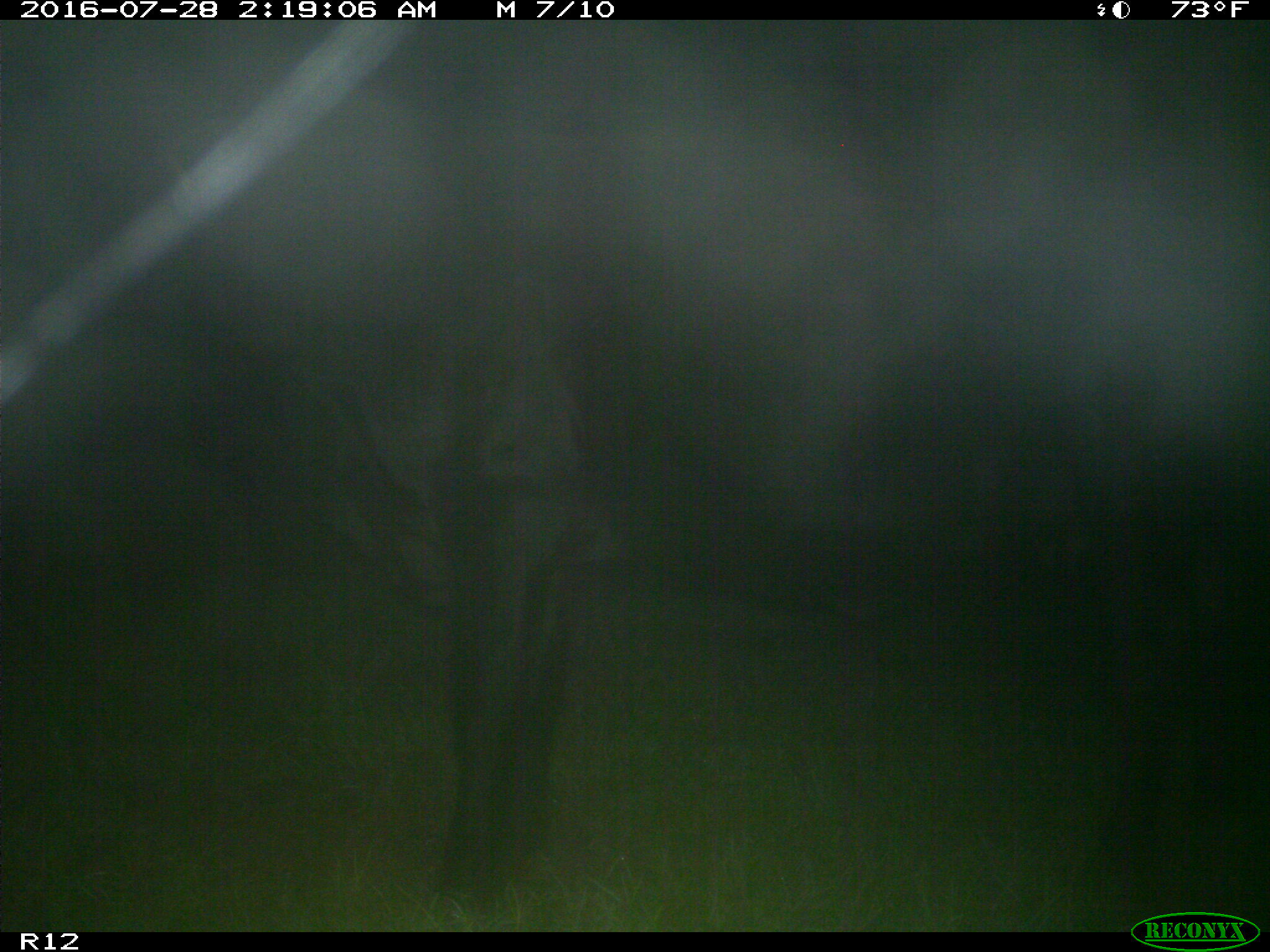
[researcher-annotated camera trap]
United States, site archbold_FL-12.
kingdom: Animalia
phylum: Chordata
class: Mammalia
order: Artiodactyla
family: Bovidae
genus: Bos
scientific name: Bos taurus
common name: domestic cow